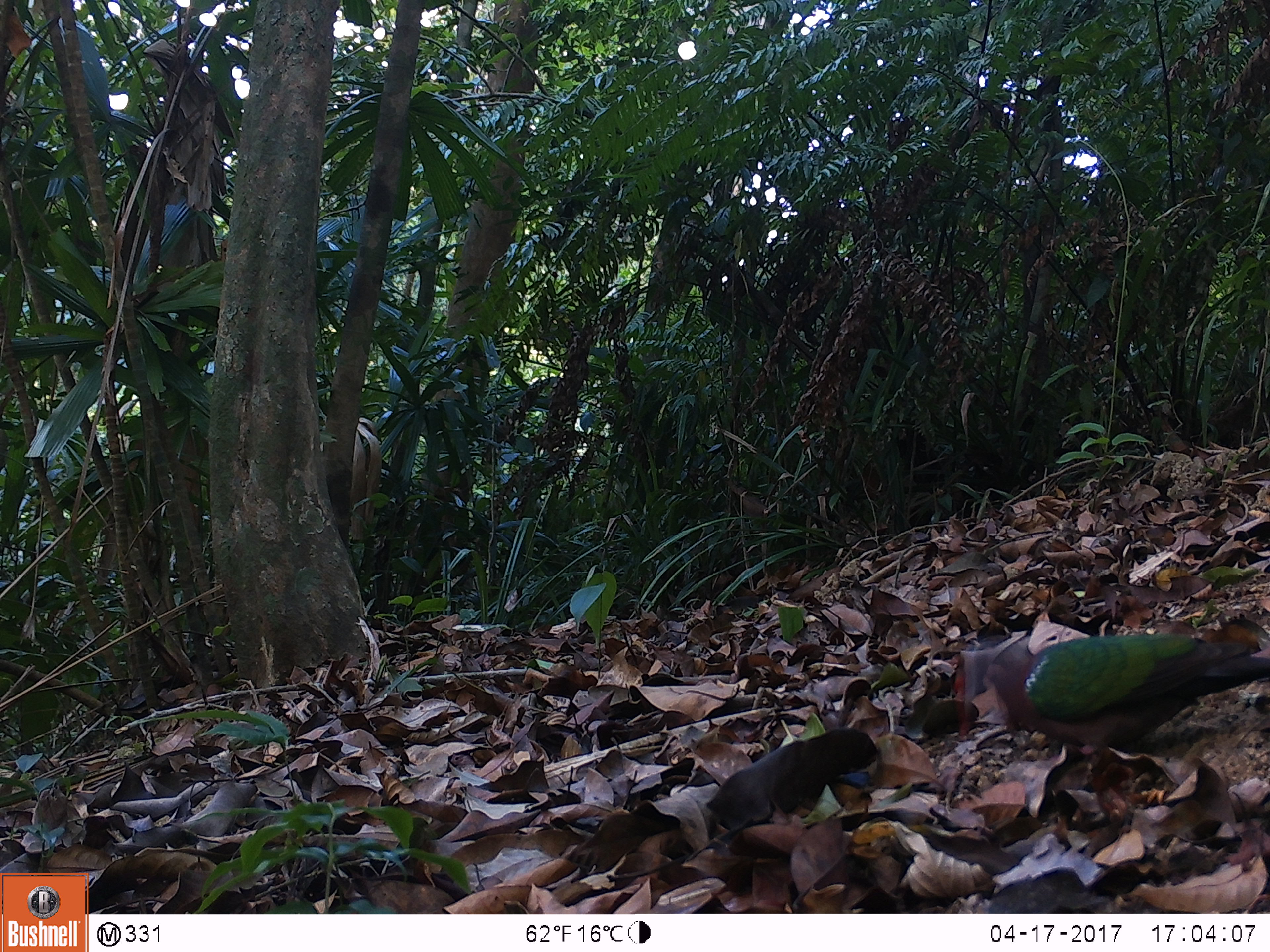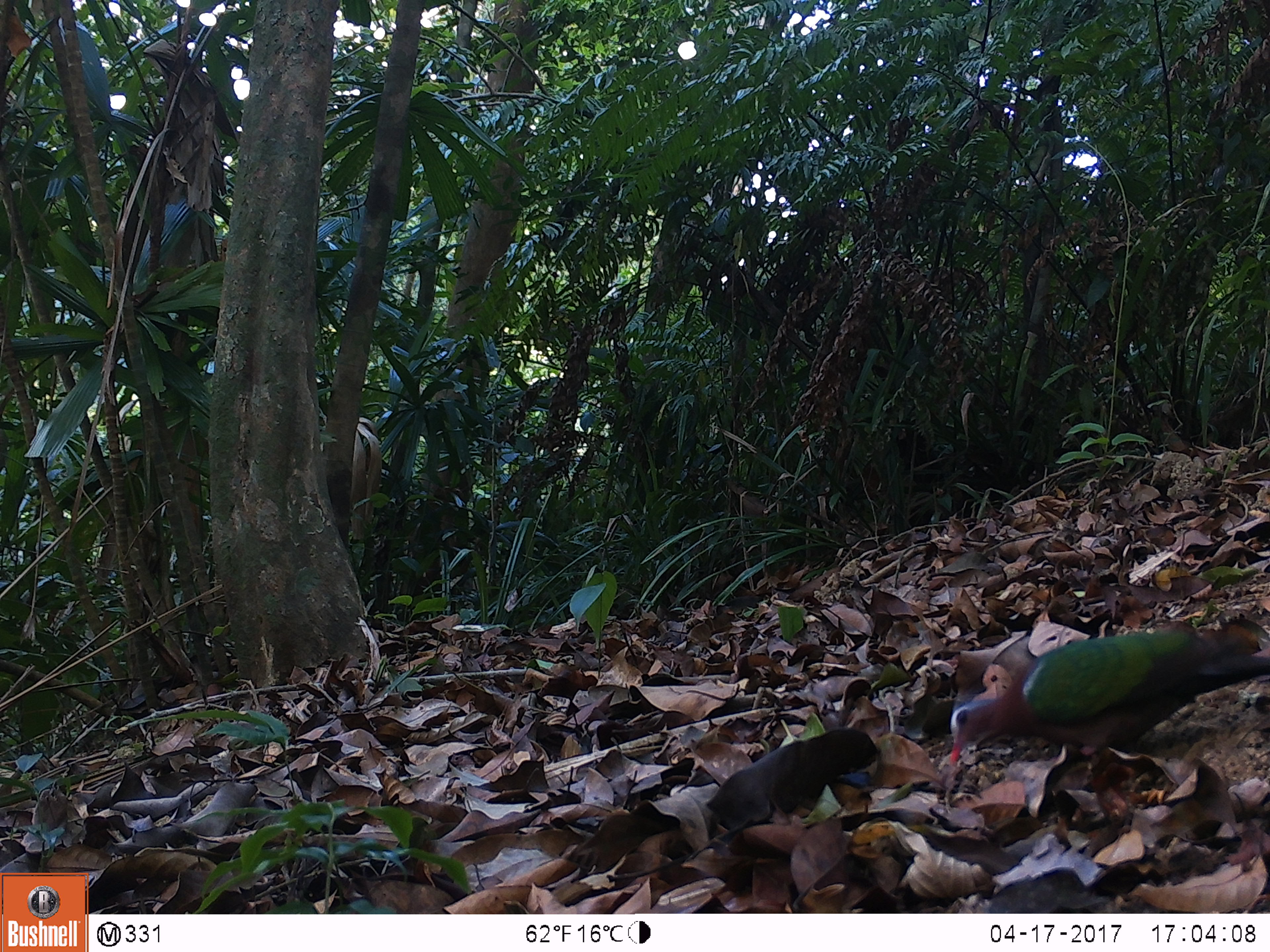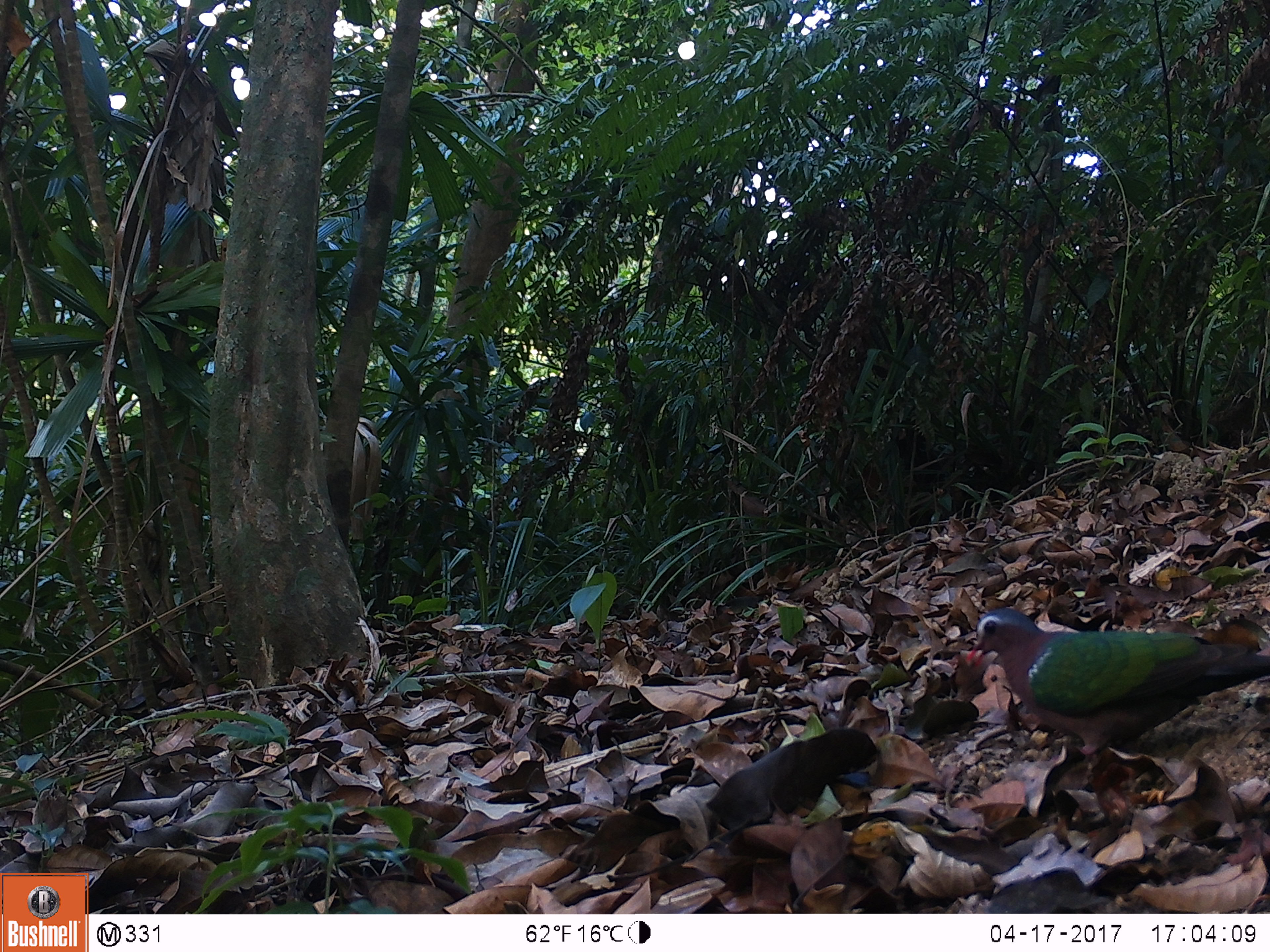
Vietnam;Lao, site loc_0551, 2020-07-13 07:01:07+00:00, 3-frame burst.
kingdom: Animalia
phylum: Chordata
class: Aves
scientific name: Aves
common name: bird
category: unidentified bird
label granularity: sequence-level